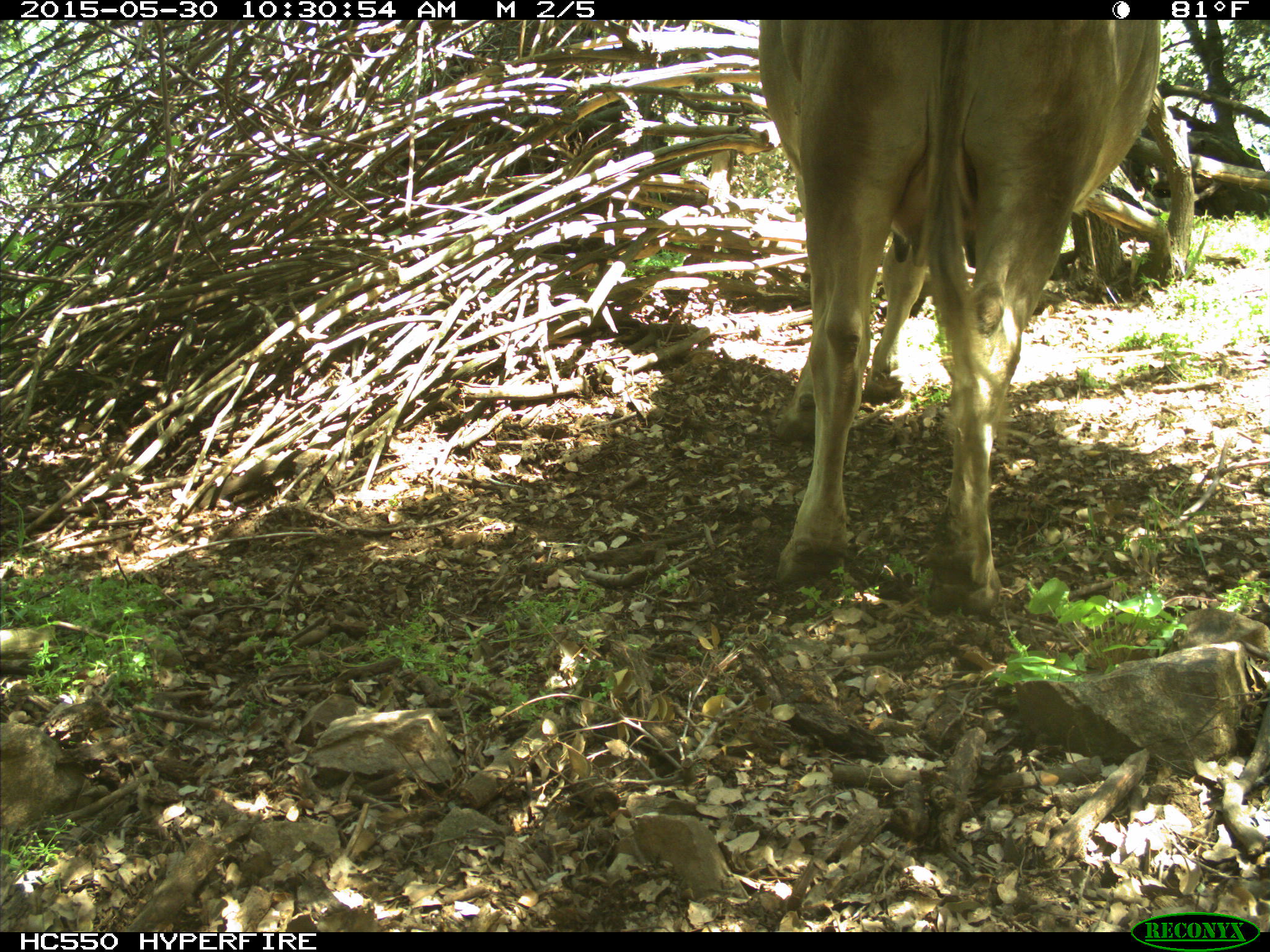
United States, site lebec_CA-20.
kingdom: Animalia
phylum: Chordata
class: Mammalia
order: Artiodactyla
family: Bovidae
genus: Bos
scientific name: Bos taurus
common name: domestic cow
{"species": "Bos taurus (domestic cow)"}